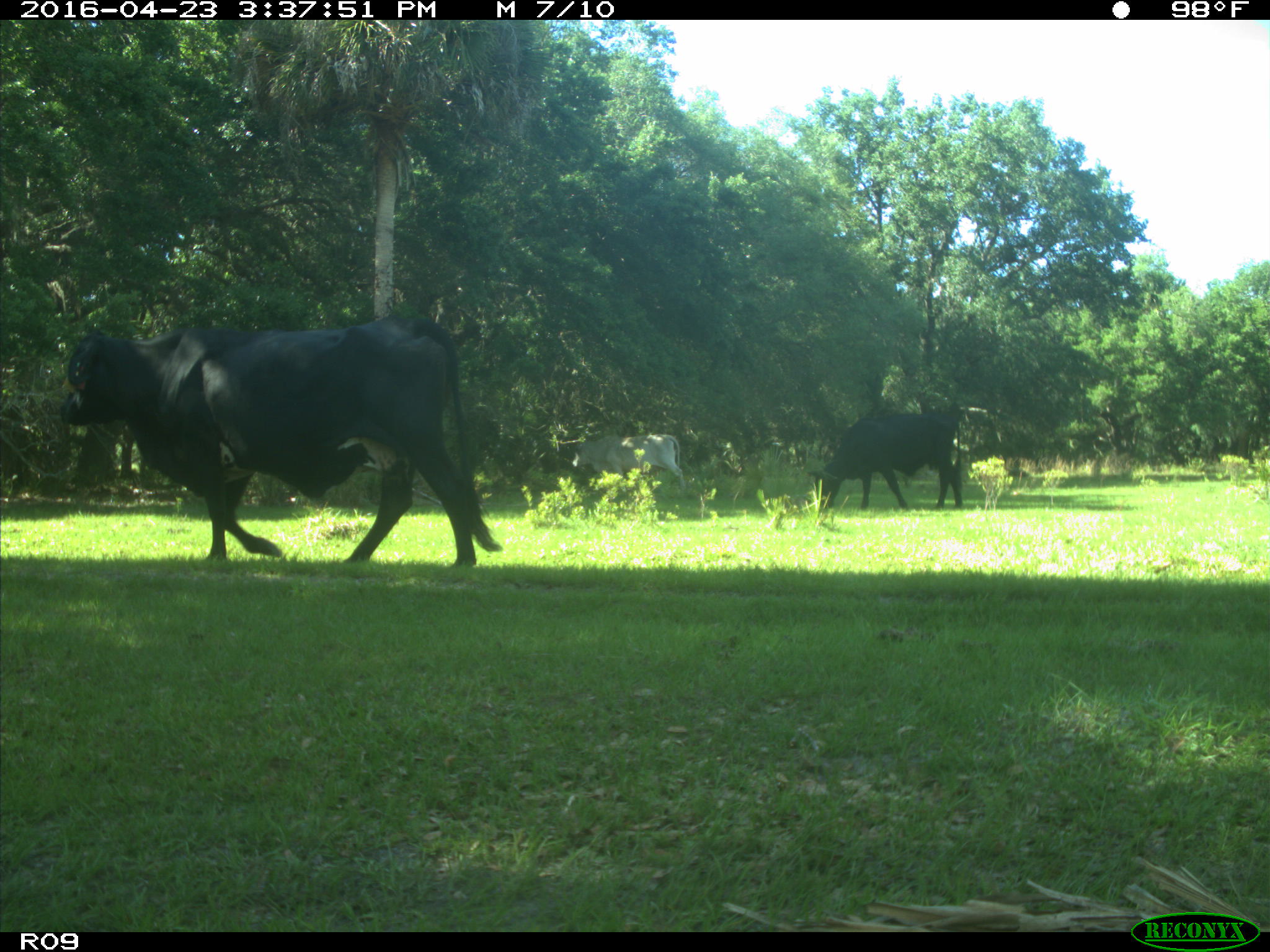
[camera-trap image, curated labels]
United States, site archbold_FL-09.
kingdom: Animalia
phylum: Chordata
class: Mammalia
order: Artiodactyla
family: Bovidae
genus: Bos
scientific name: Bos taurus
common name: domestic cow